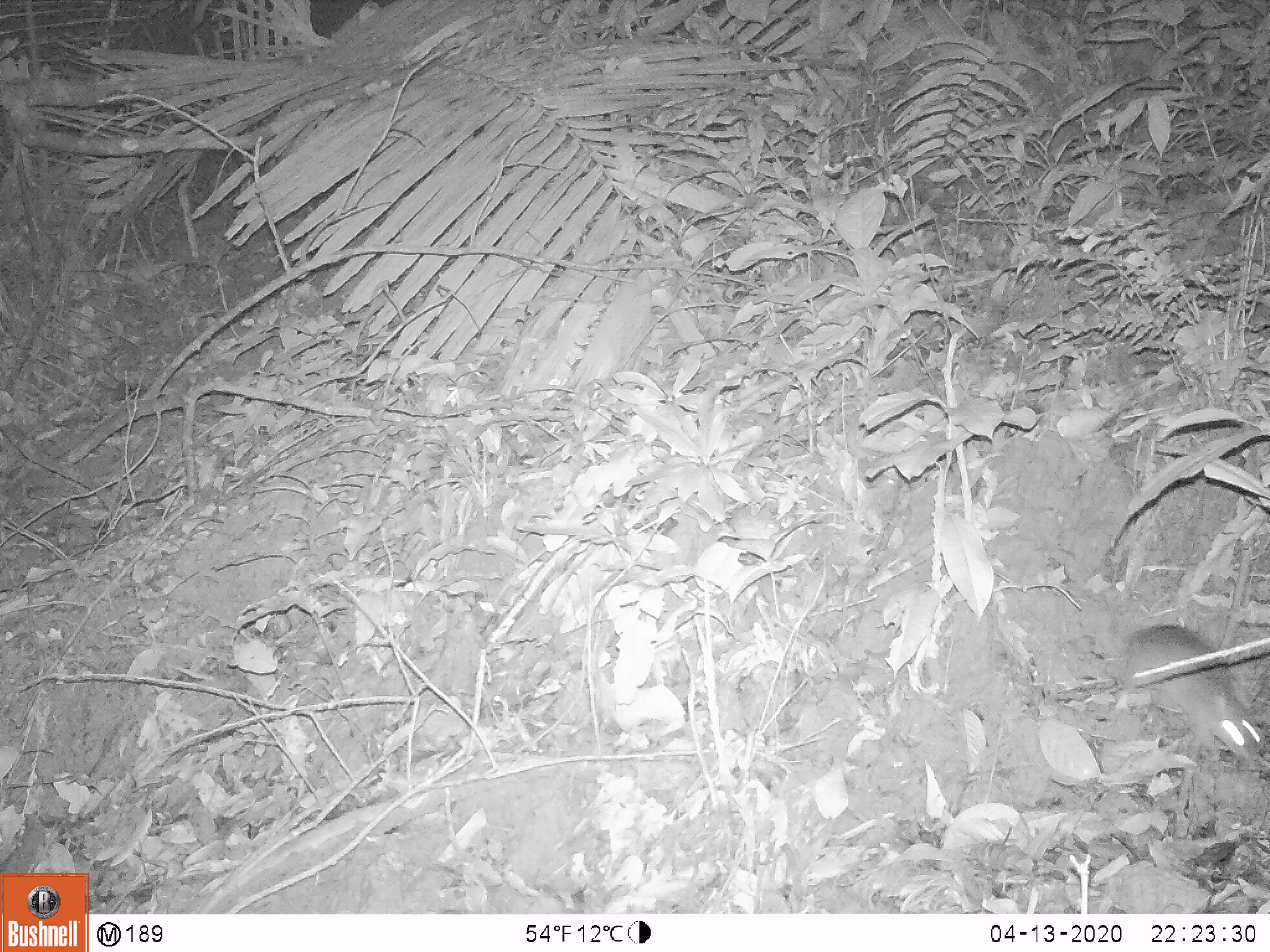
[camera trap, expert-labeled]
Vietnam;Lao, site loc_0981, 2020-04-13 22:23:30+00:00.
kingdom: Animalia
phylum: Chordata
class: Mammalia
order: Rodentia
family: Muridae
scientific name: Muridae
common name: old-world mice and rats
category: unidentified murid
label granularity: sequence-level